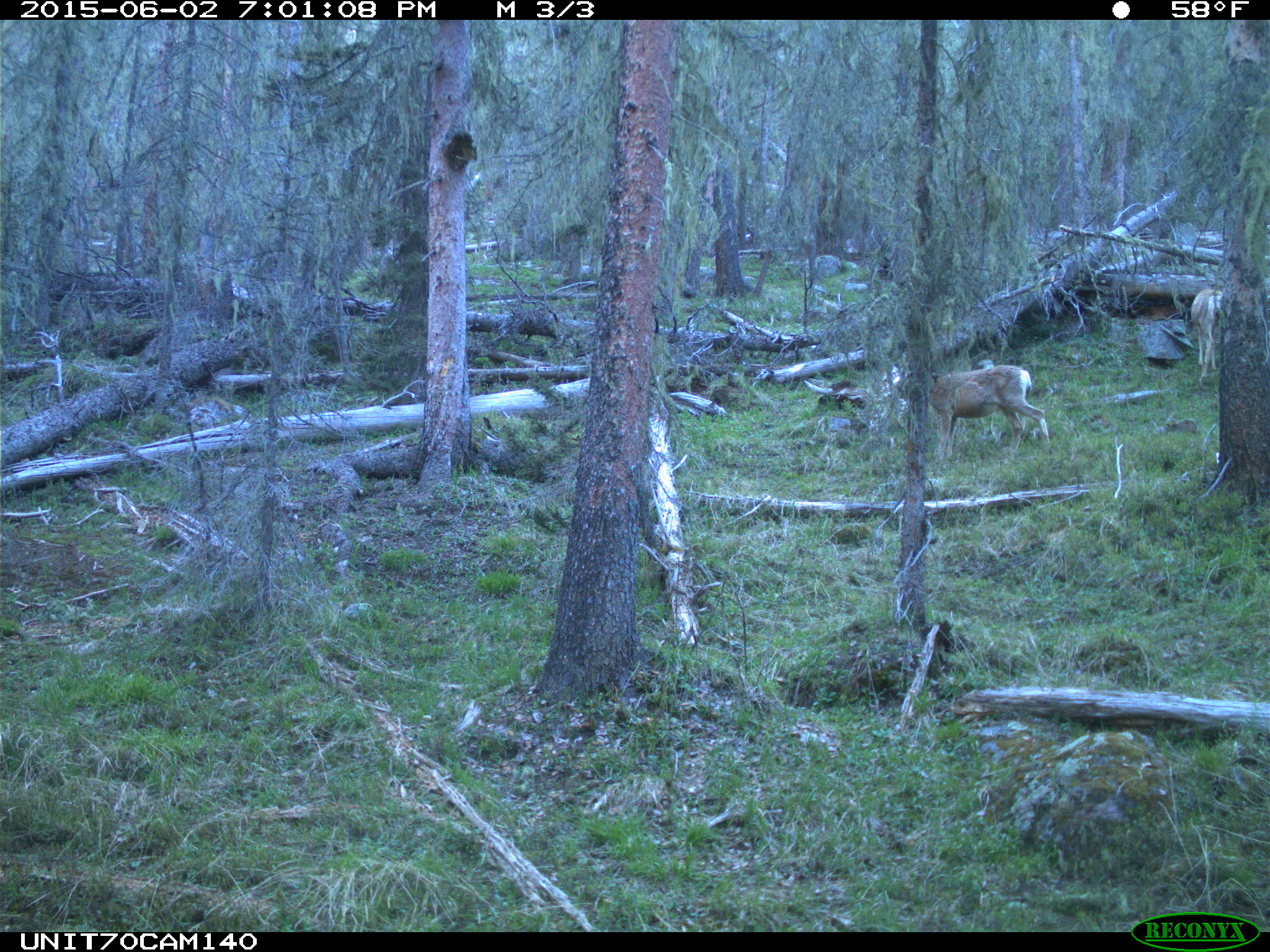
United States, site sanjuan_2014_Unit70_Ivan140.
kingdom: Animalia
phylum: Chordata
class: Mammalia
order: Artiodactyla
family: Cervidae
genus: Odocoileus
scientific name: Odocoileus hemionus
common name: mule deer